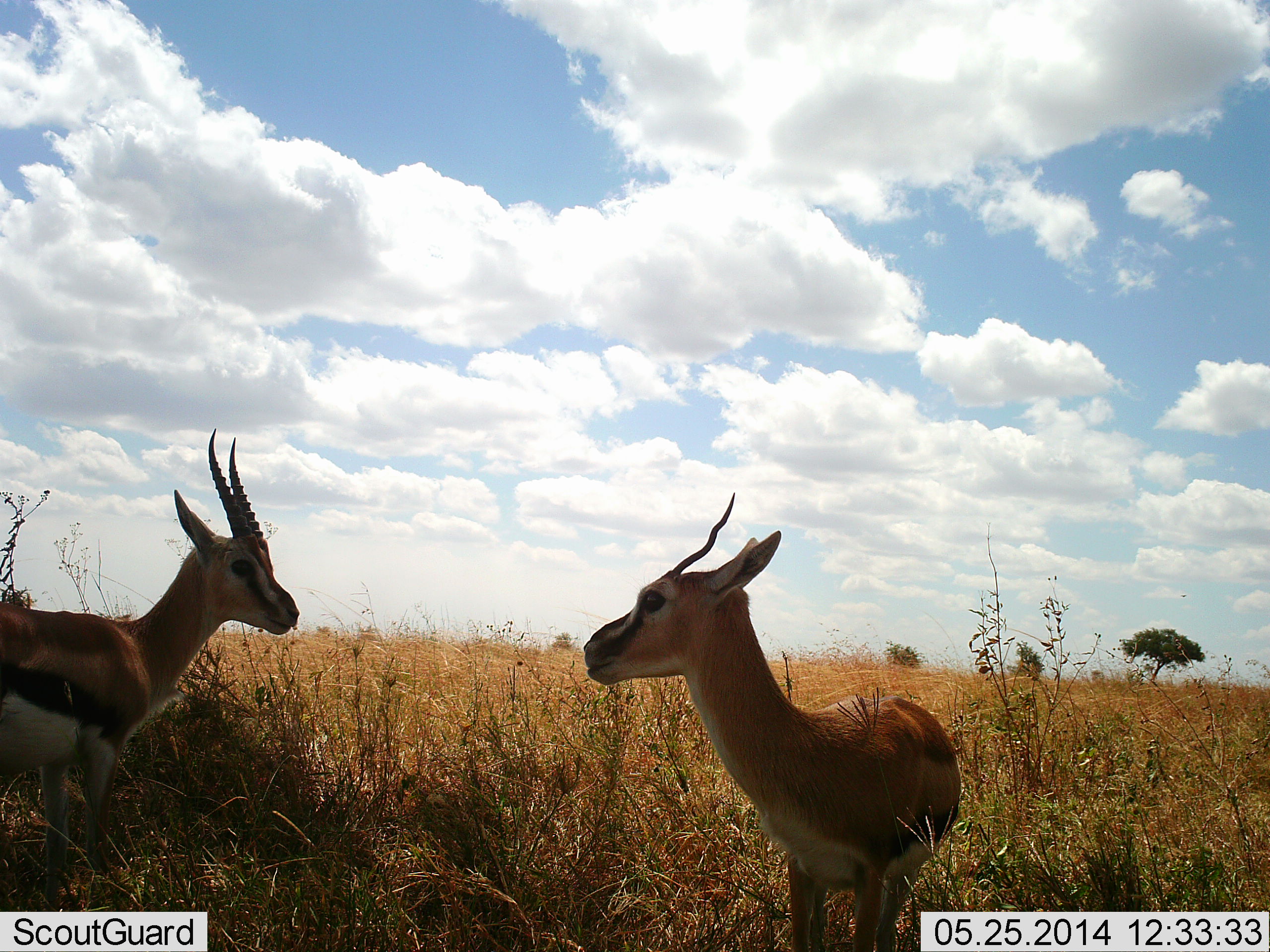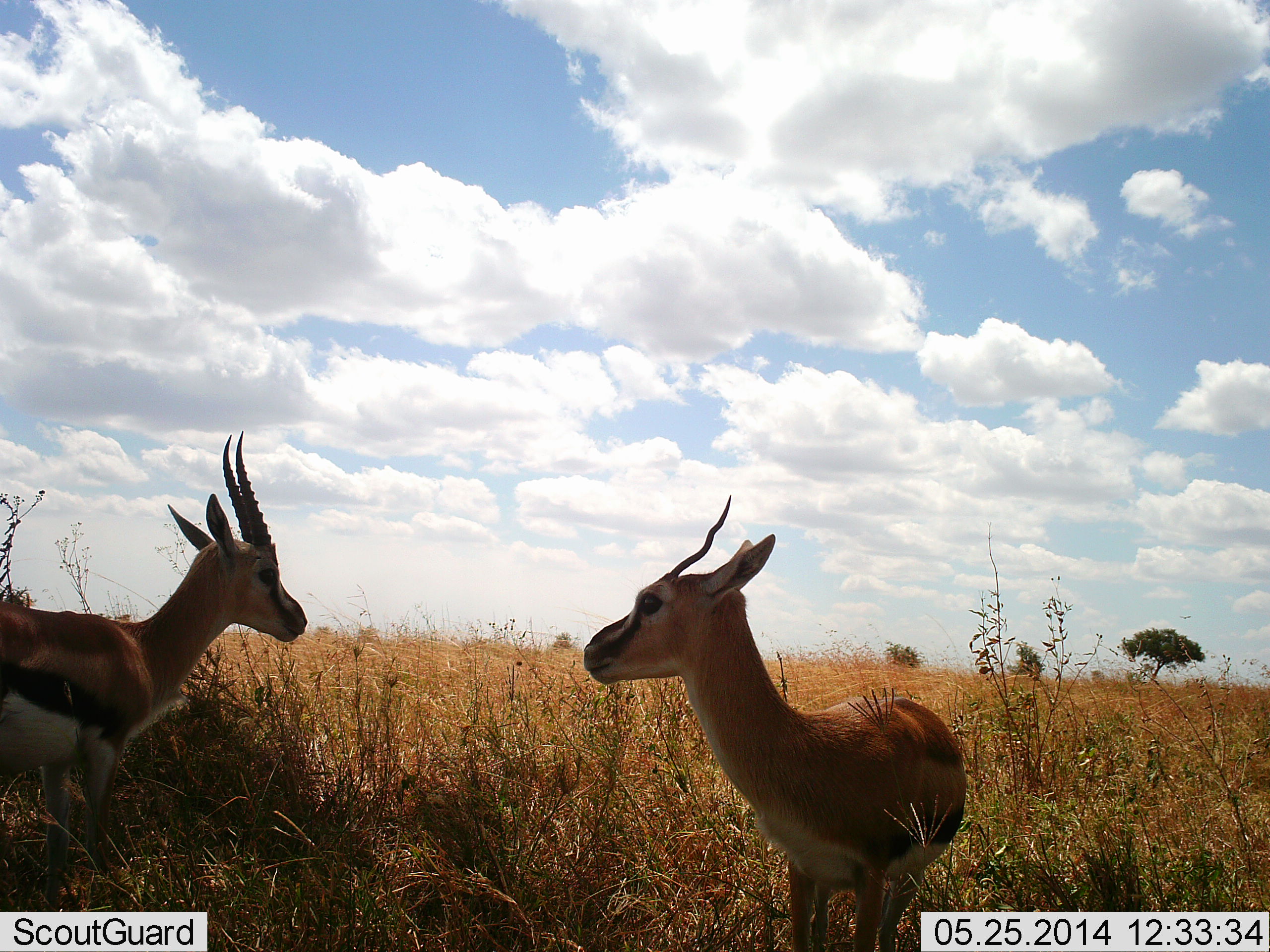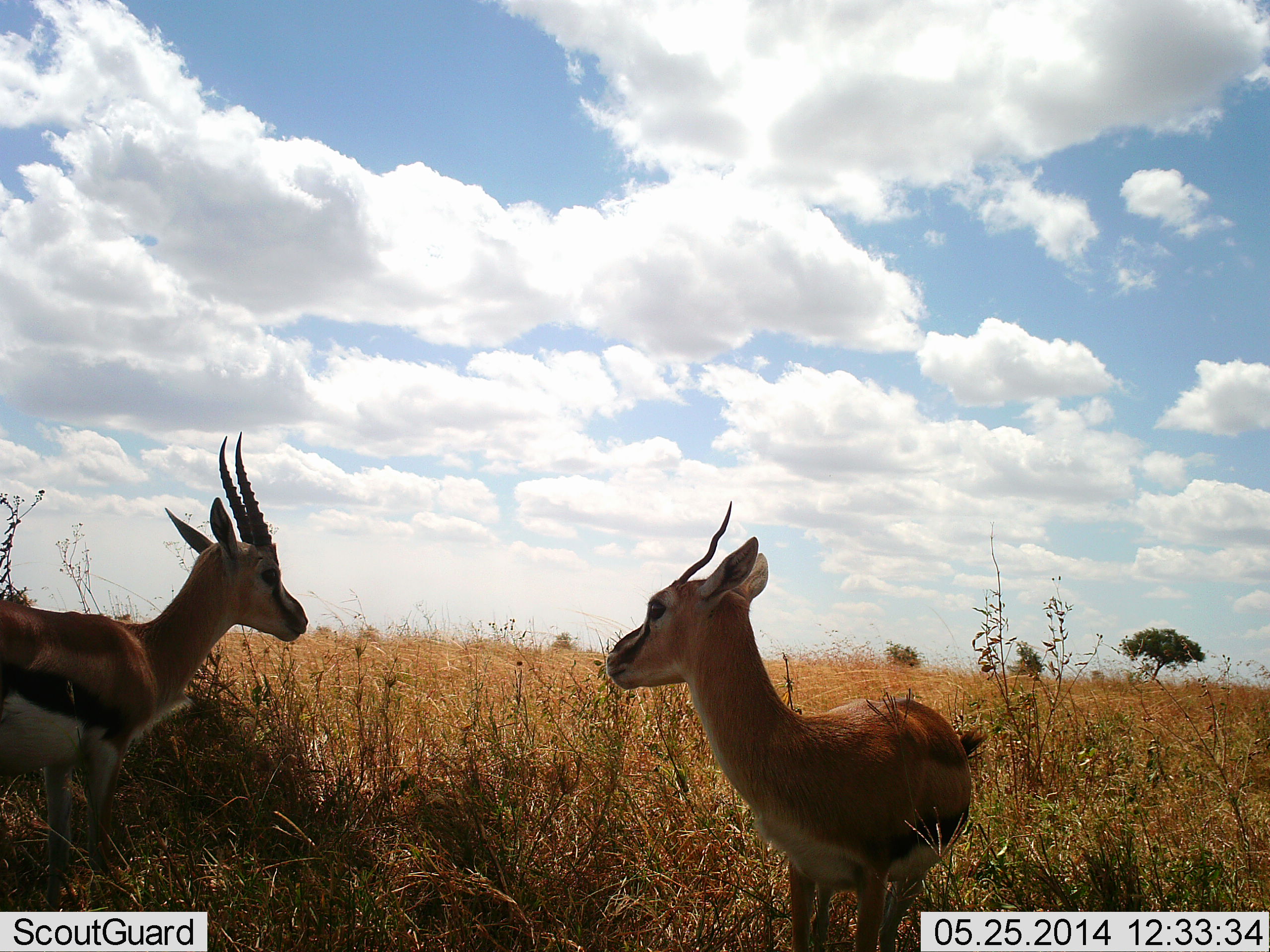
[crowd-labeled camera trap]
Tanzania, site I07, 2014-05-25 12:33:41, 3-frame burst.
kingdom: Animalia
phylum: Chordata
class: Mammalia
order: Artiodactyla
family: Bovidae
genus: Eudorcas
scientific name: Eudorcas thomsonii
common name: thomson's gazelle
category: gazellethomsons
Gazellethomsons (thomson's gazelle) (Eudorcas thomsonii), count 2. Behavior (volunteer vote fractions): standing 90%, resting 0%, moving 0%, interacting 10%. Young present (vote fraction): 0%. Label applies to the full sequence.